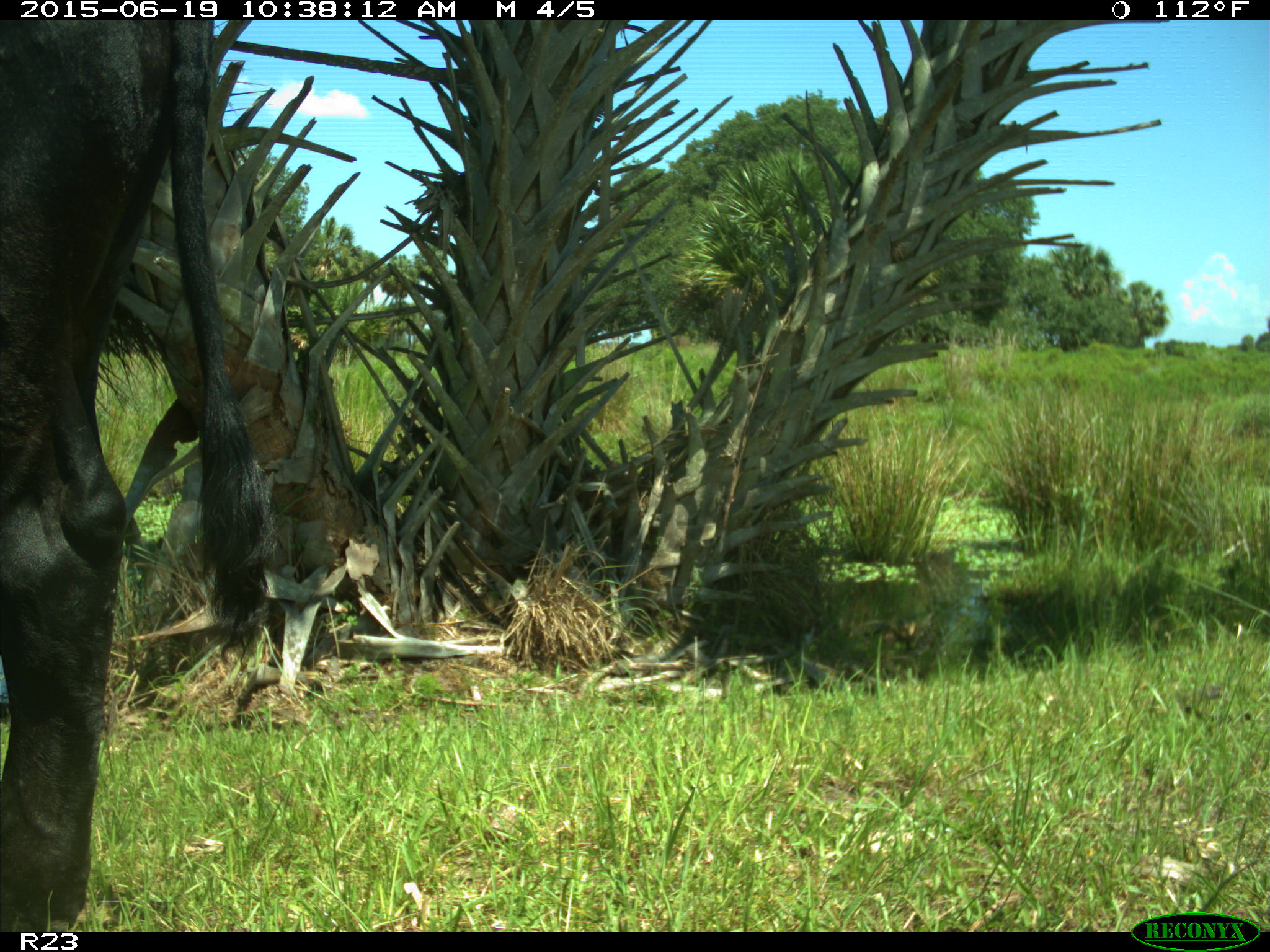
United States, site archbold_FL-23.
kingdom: Animalia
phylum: Chordata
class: Mammalia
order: Artiodactyla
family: Bovidae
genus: Bos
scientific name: Bos taurus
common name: domestic cow